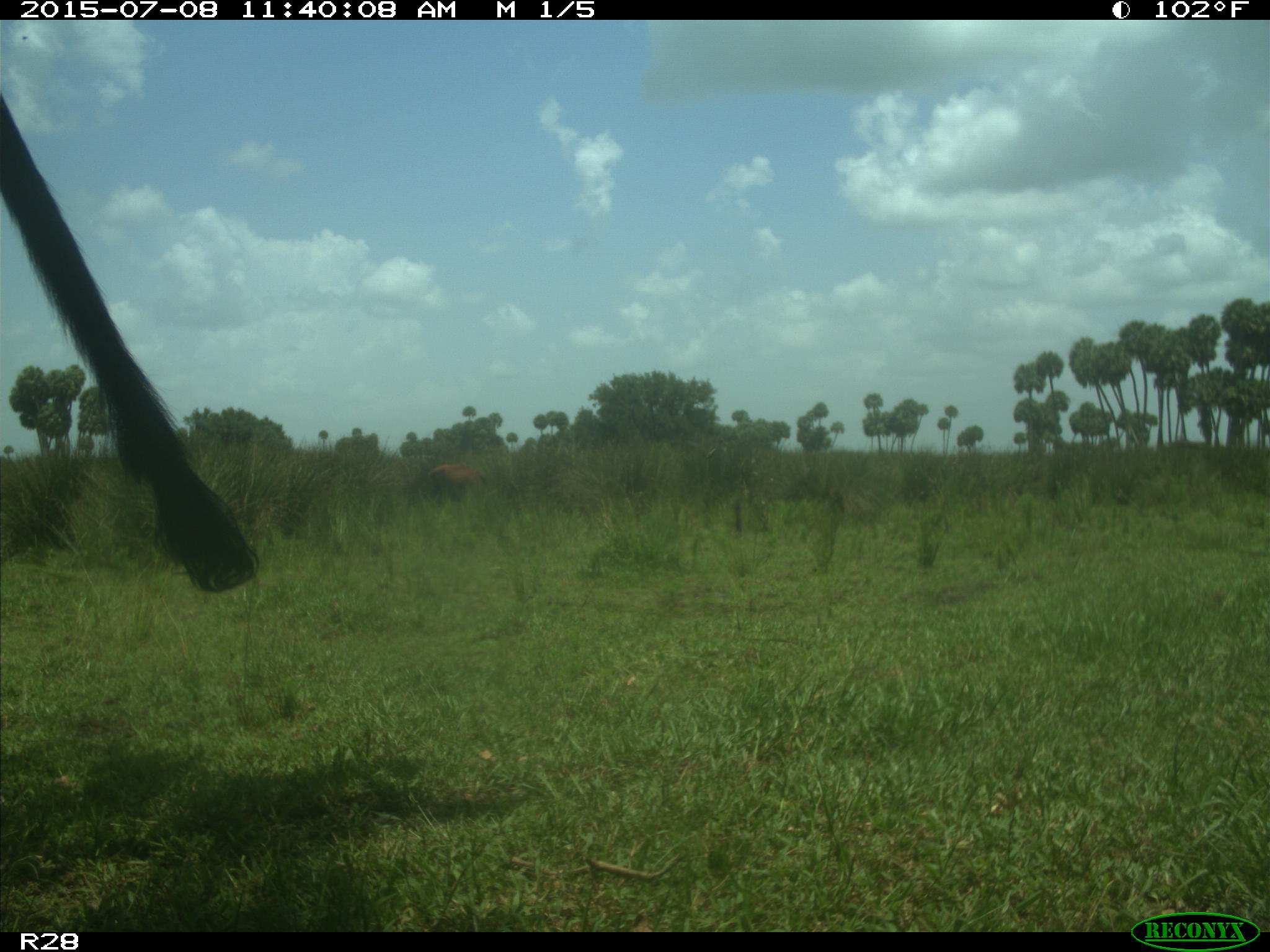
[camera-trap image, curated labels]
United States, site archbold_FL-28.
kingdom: Animalia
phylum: Chordata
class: Mammalia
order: Artiodactyla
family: Bovidae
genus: Bos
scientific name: Bos taurus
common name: domestic cow